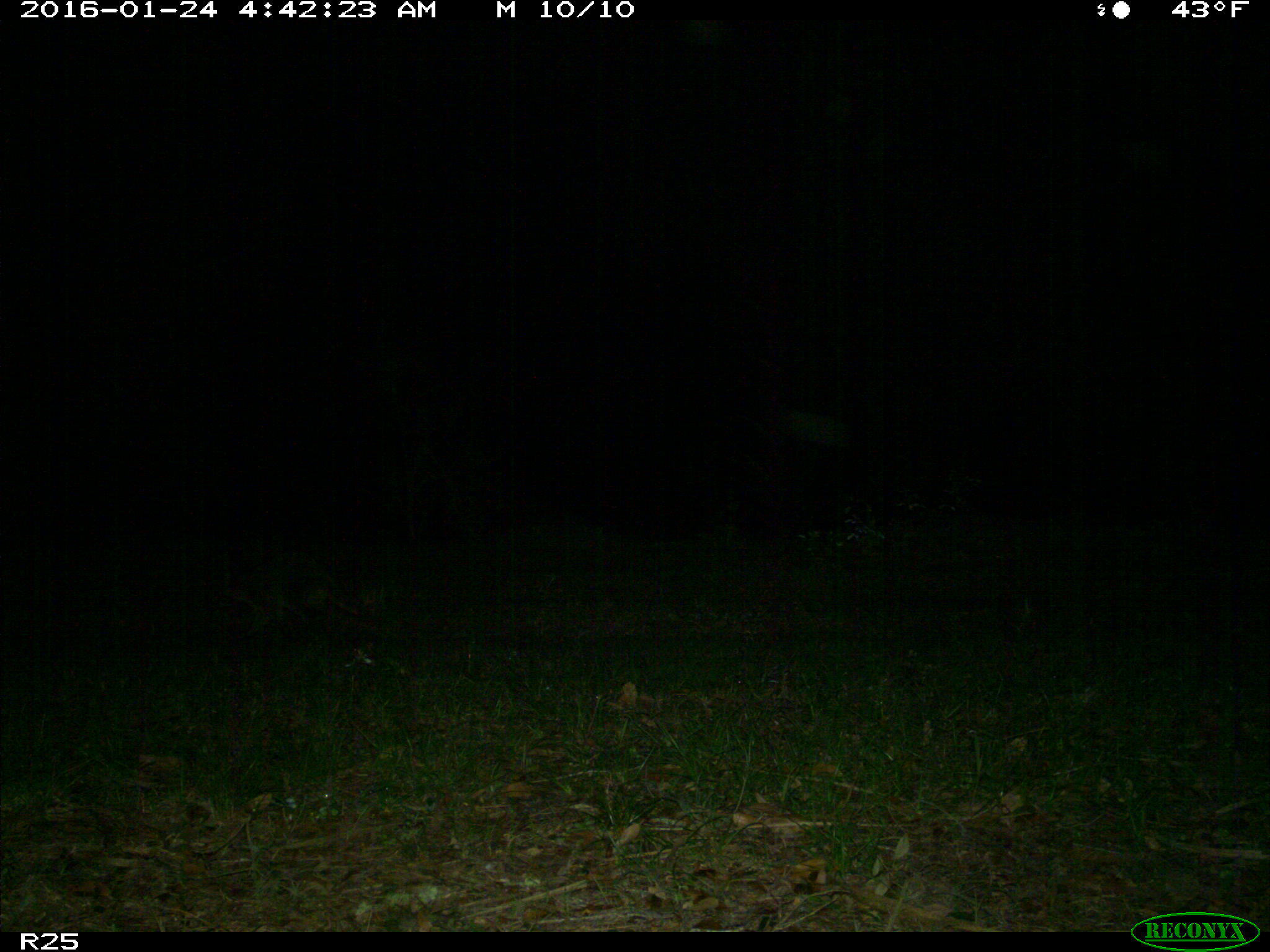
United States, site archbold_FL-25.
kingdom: Animalia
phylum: Chordata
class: Mammalia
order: Carnivora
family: Procyonidae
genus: Procyon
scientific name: Procyon lotor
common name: common raccoon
Procyon lotor (common raccoon).